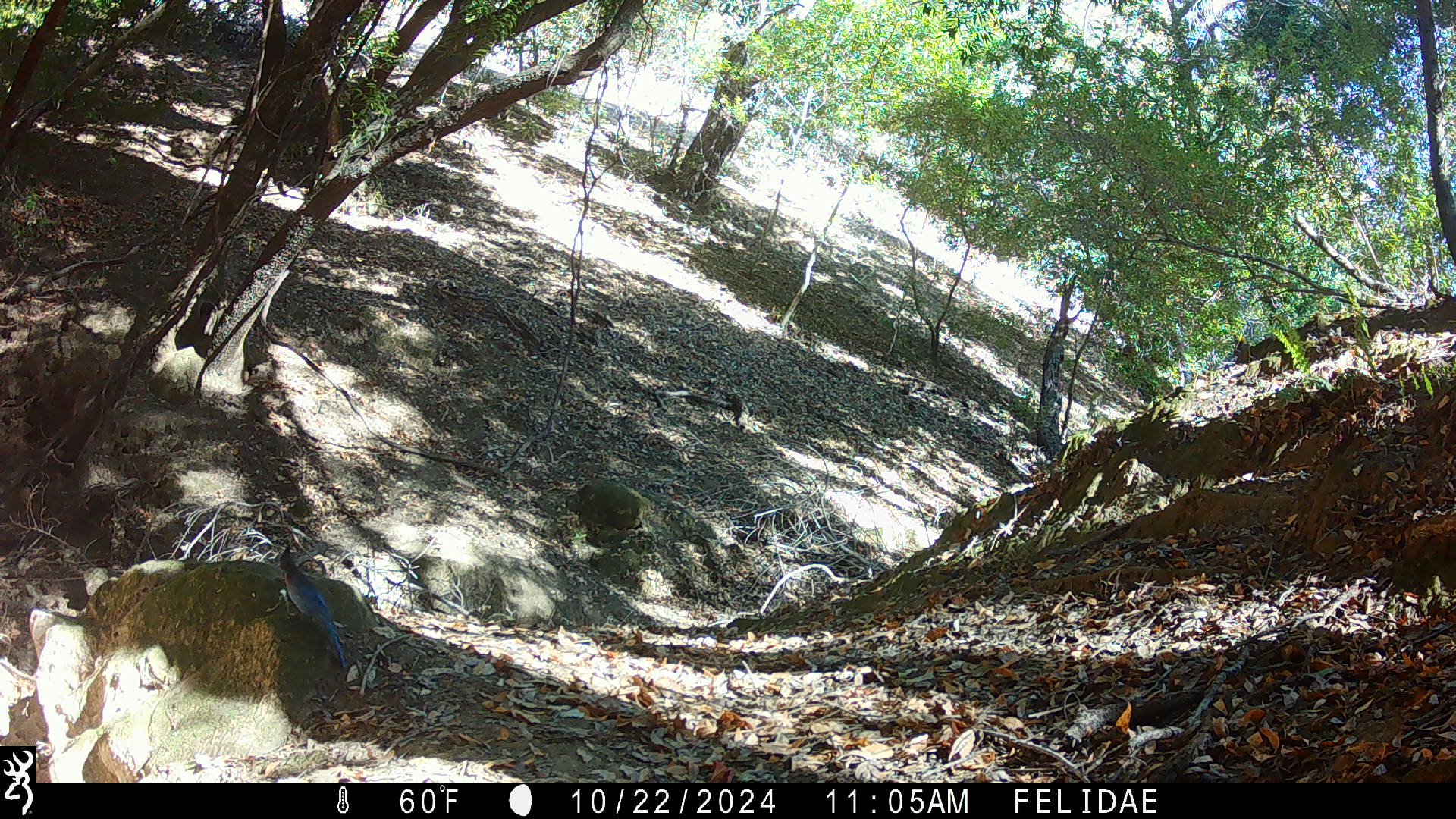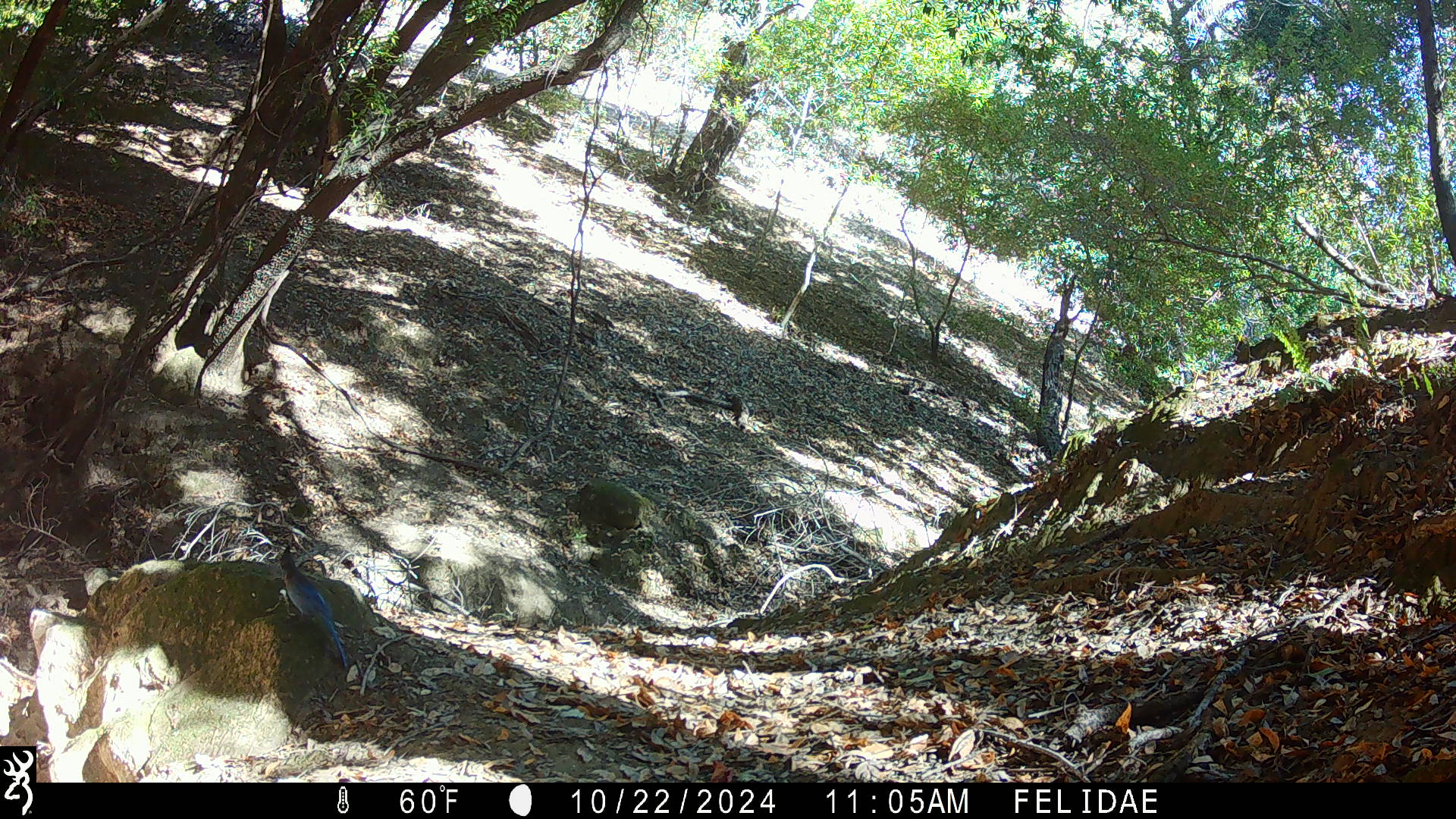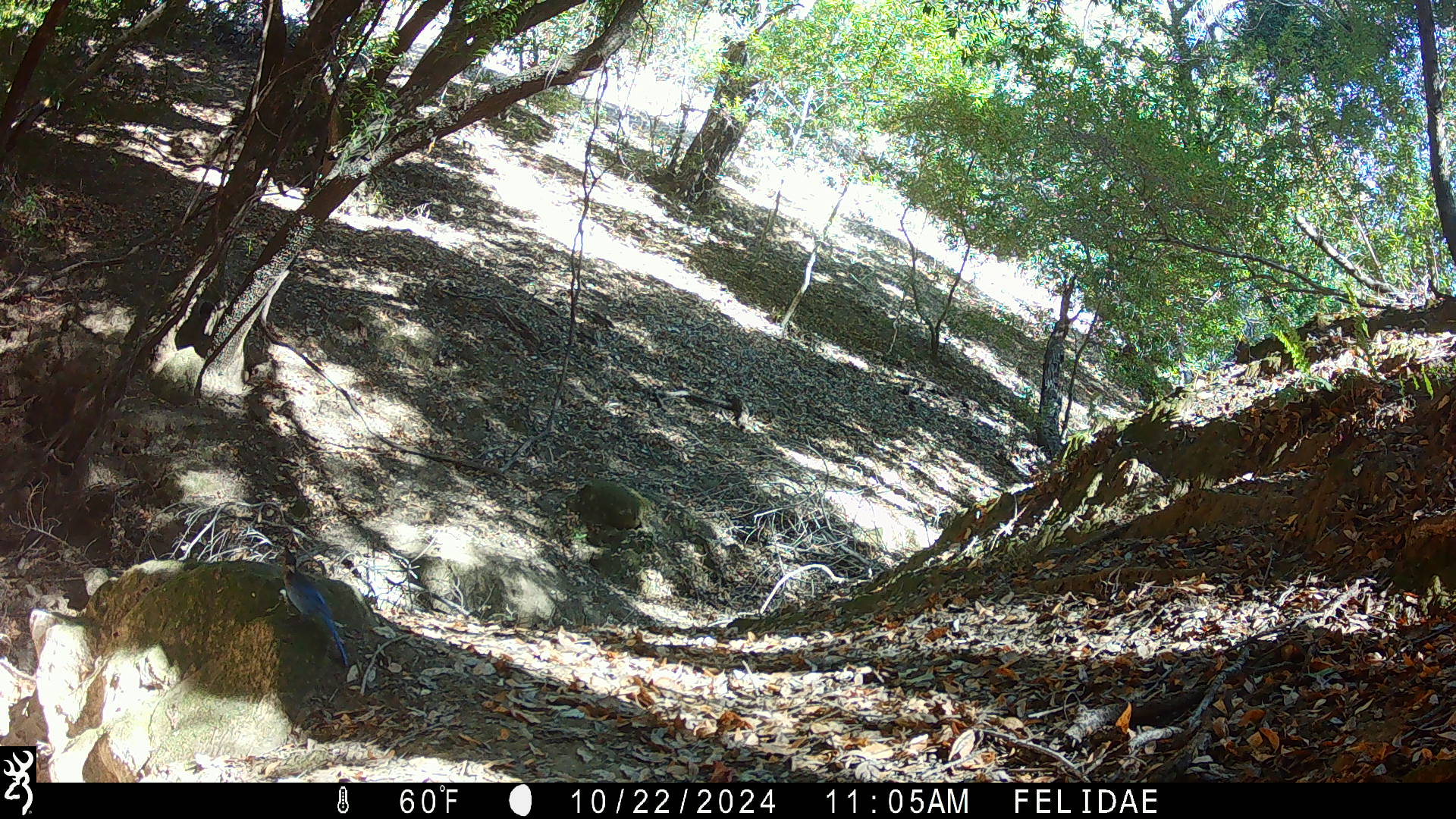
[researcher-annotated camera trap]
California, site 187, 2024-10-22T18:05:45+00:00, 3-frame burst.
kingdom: Animalia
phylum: Chordata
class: Aves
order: Passeriformes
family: Corvidae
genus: Cyanocitta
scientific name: Cyanocitta stelleri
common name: steller's jay